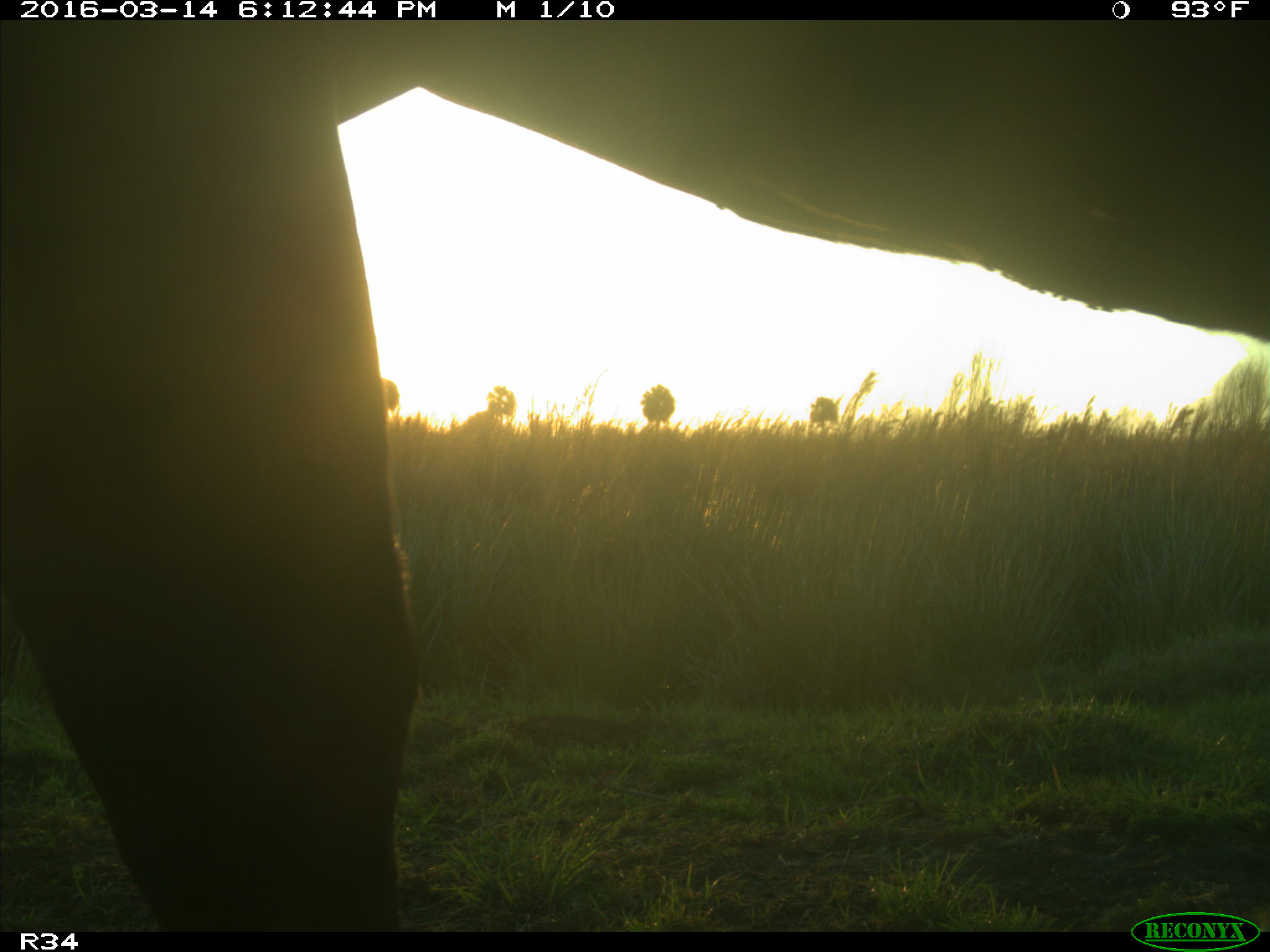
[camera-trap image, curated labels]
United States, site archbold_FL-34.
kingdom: Animalia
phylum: Chordata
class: Mammalia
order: Artiodactyla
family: Bovidae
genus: Bos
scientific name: Bos taurus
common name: domestic cow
Bos taurus (domestic cow).